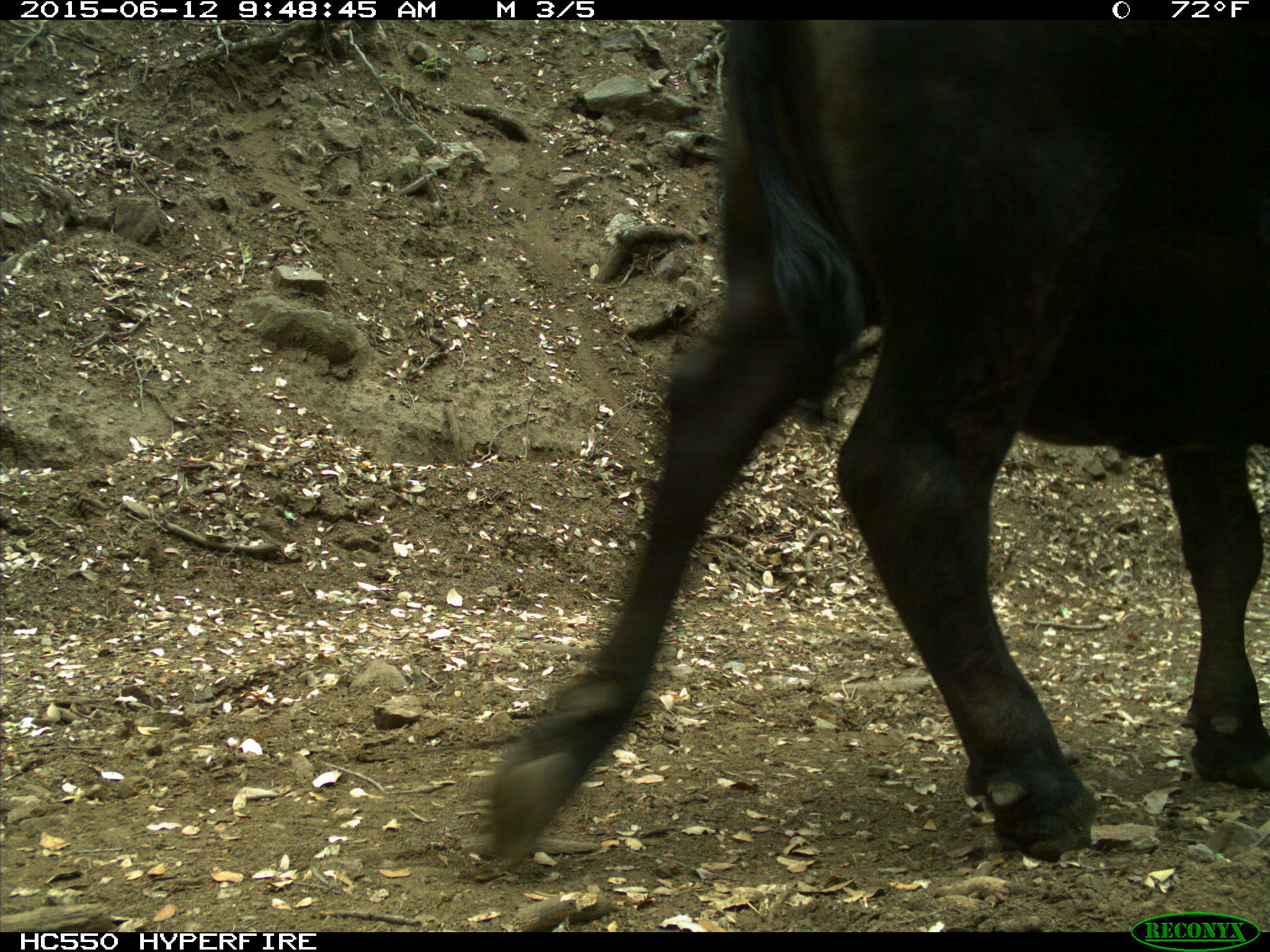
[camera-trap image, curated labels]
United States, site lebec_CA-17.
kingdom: Animalia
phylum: Chordata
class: Mammalia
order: Artiodactyla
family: Bovidae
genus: Bos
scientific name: Bos taurus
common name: domestic cow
Bos taurus (domestic cow).